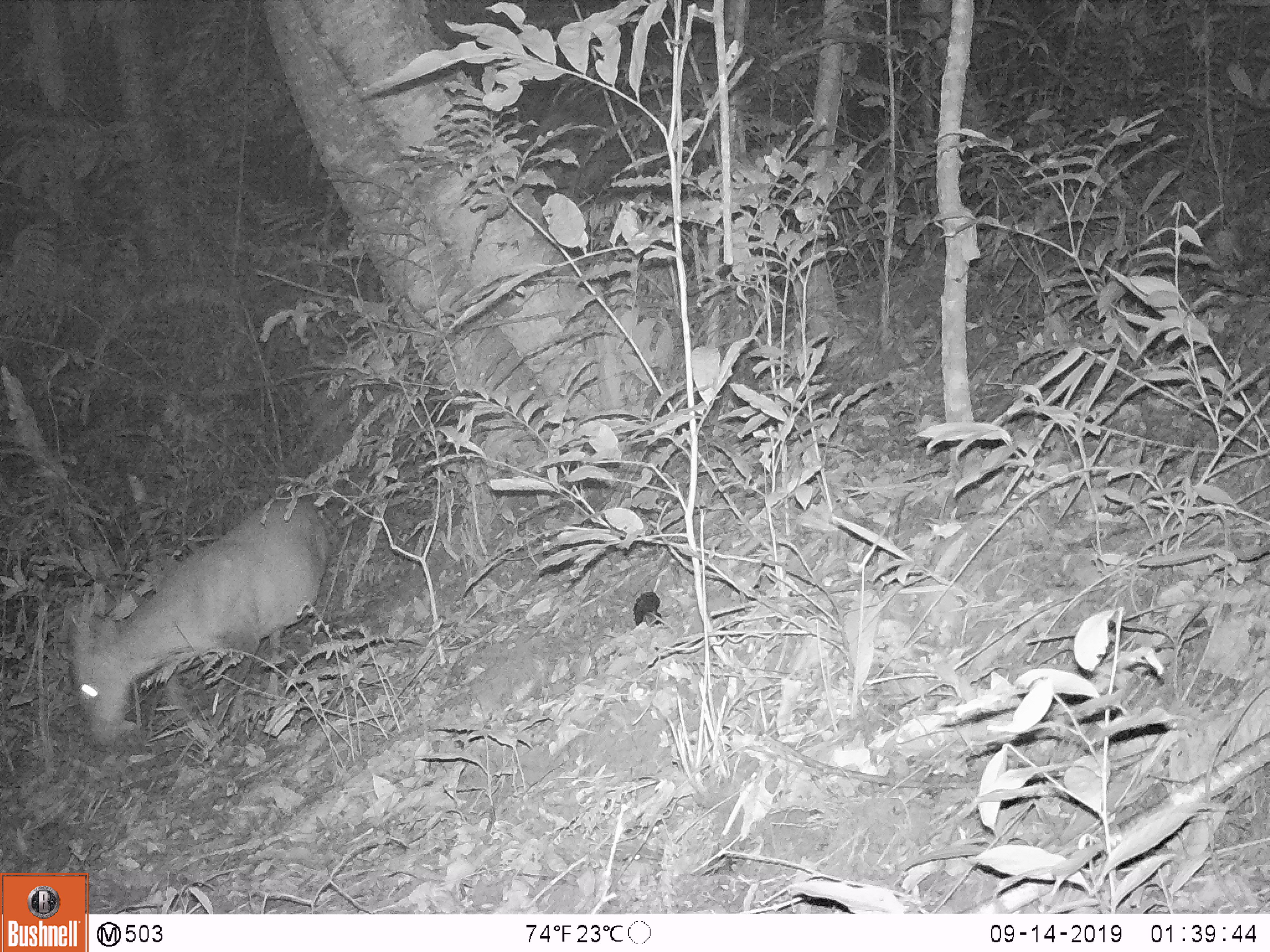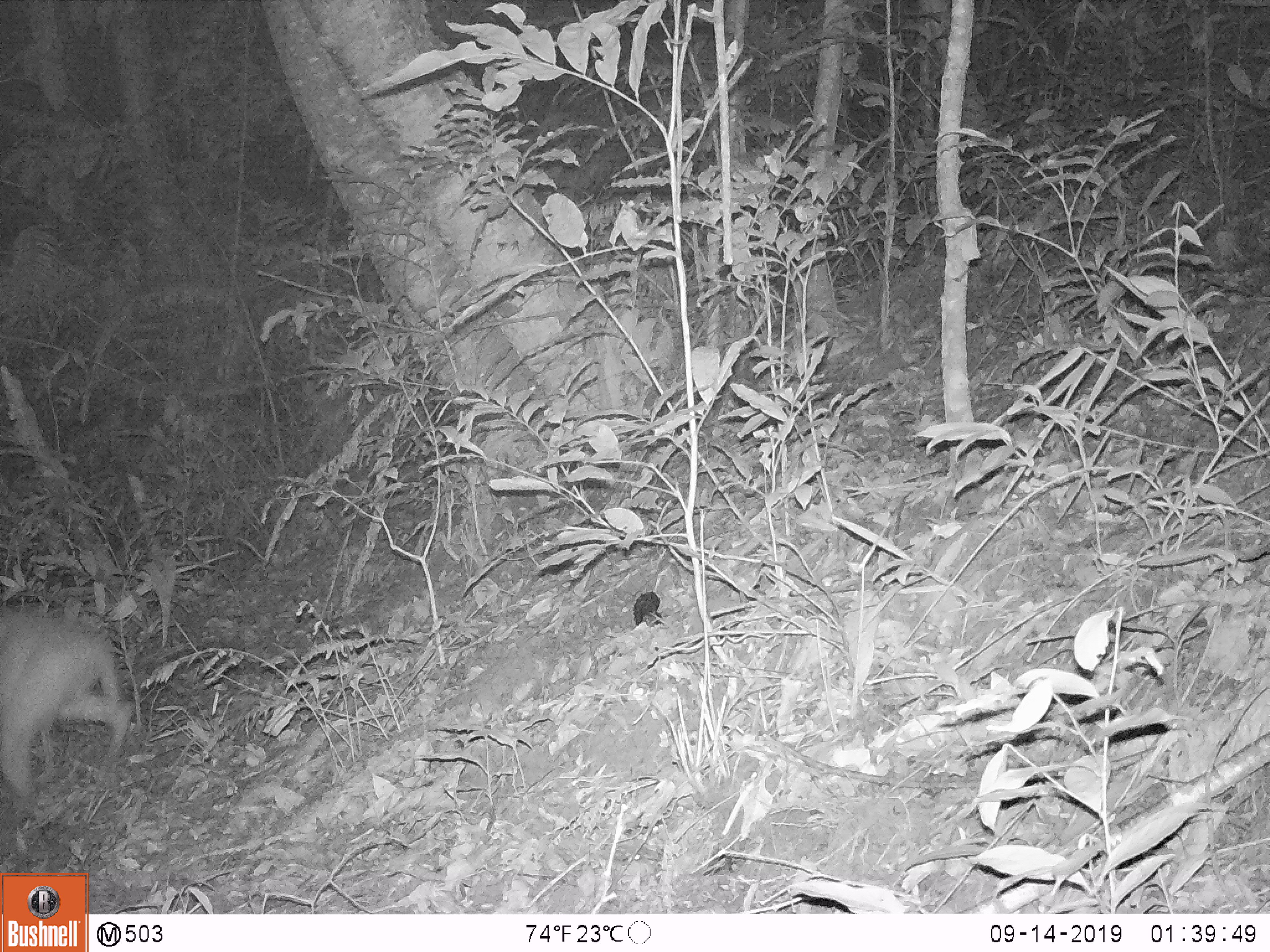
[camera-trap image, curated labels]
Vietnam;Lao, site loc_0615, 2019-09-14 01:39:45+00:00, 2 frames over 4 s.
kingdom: Animalia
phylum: Chordata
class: Mammalia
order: Artiodactyla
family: Cervidae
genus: Muntiacus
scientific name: Muntiacus muntjak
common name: red muntjac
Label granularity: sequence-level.